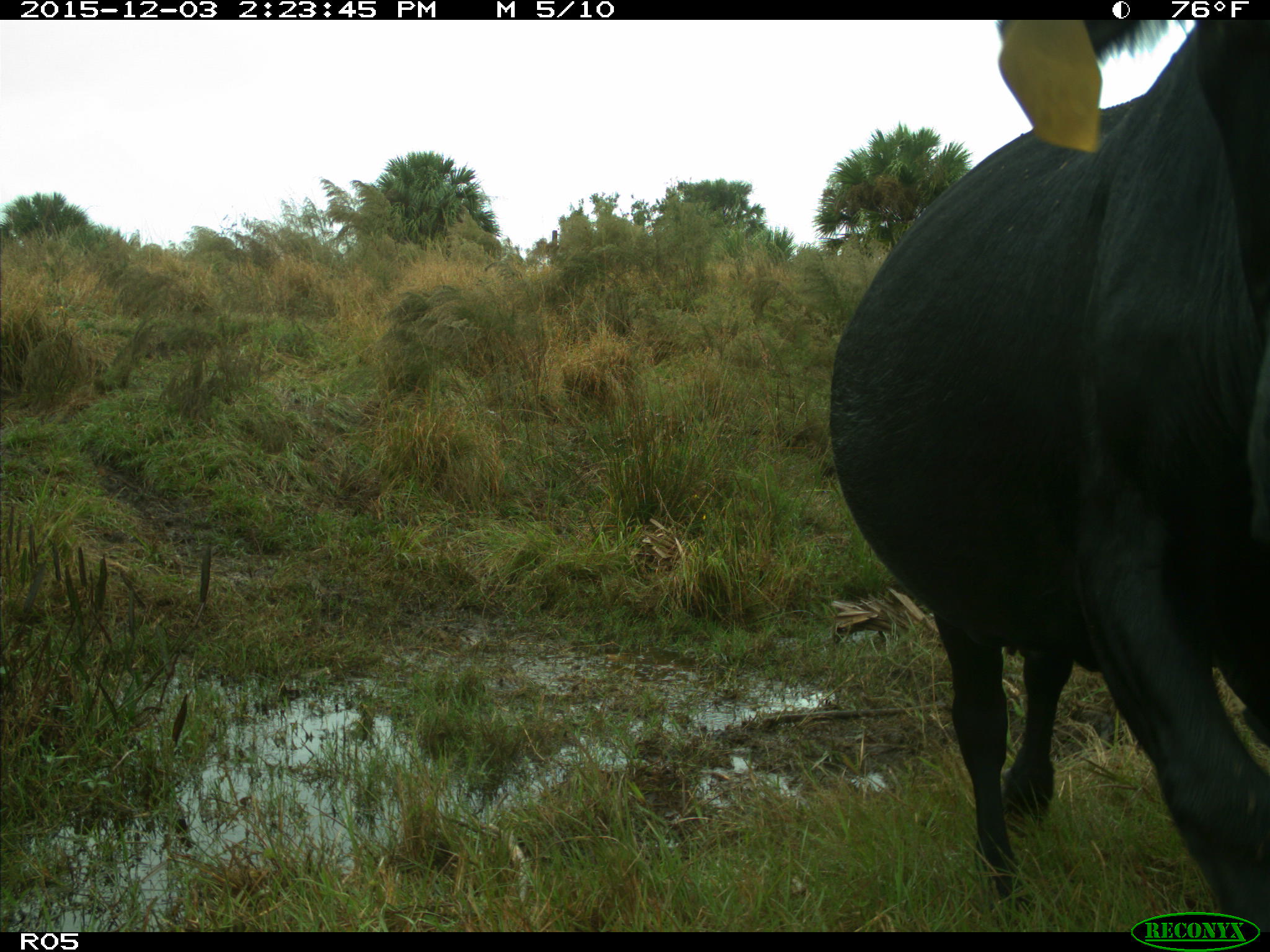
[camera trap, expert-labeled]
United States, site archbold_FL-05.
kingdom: Animalia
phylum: Chordata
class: Mammalia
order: Artiodactyla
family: Bovidae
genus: Bos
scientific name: Bos taurus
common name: domestic cow